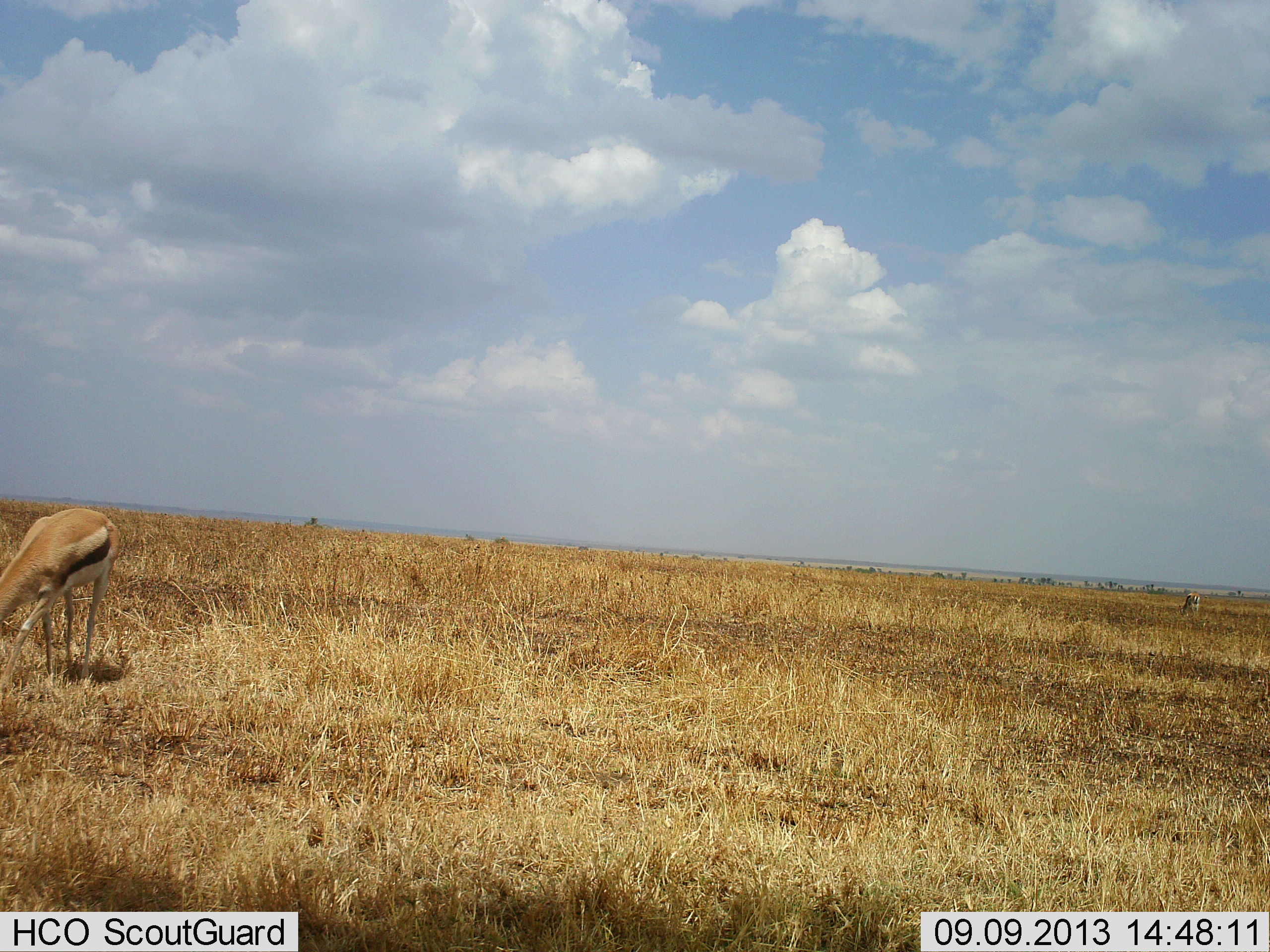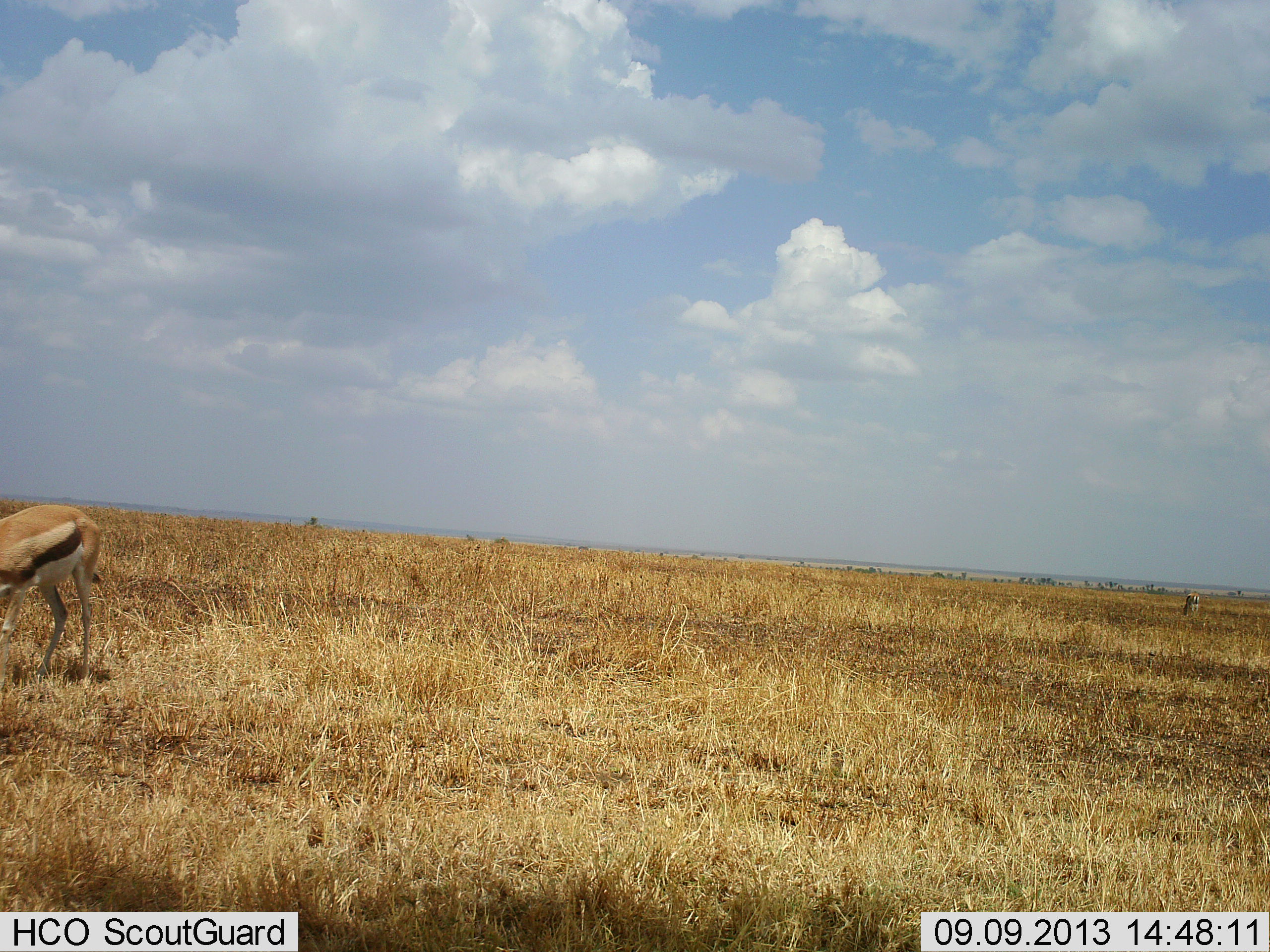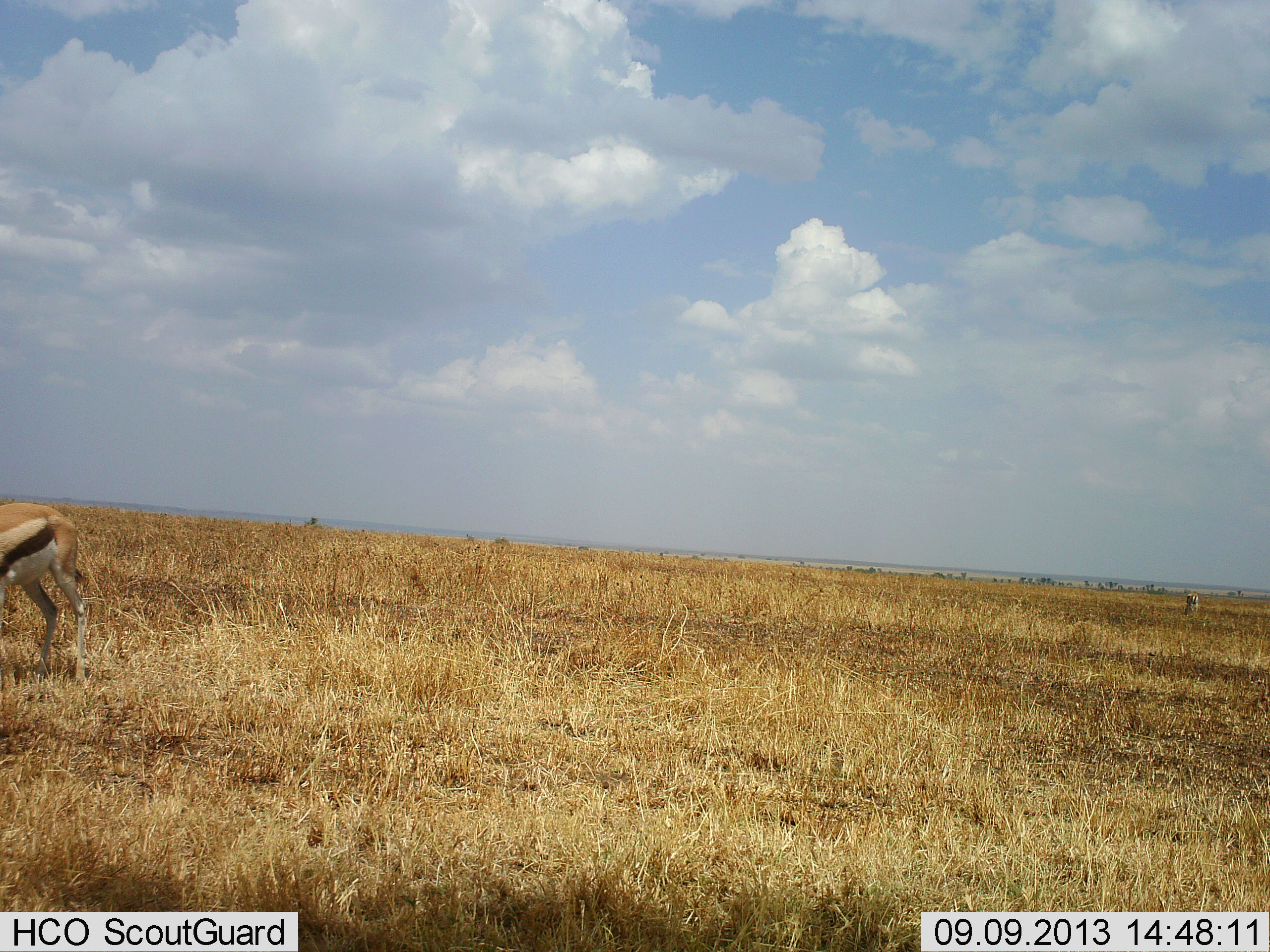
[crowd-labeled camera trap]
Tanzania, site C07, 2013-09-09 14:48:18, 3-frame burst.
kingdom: Animalia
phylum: Chordata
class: Mammalia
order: Artiodactyla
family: Bovidae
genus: Eudorcas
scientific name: Eudorcas thomsonii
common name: thomson's gazelle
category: gazellethomsons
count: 1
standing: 19%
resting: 0%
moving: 6%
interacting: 0%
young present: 0%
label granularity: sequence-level